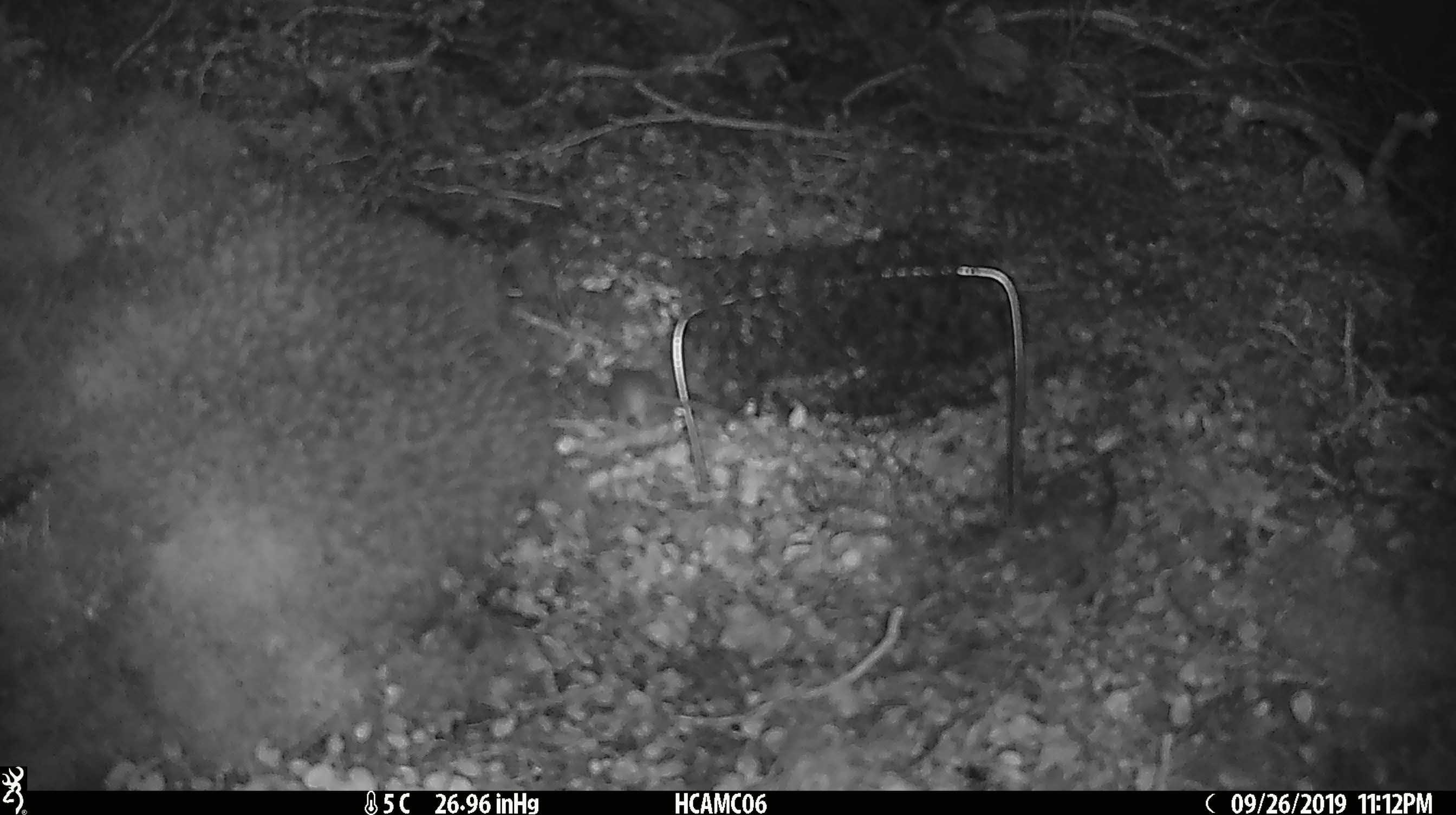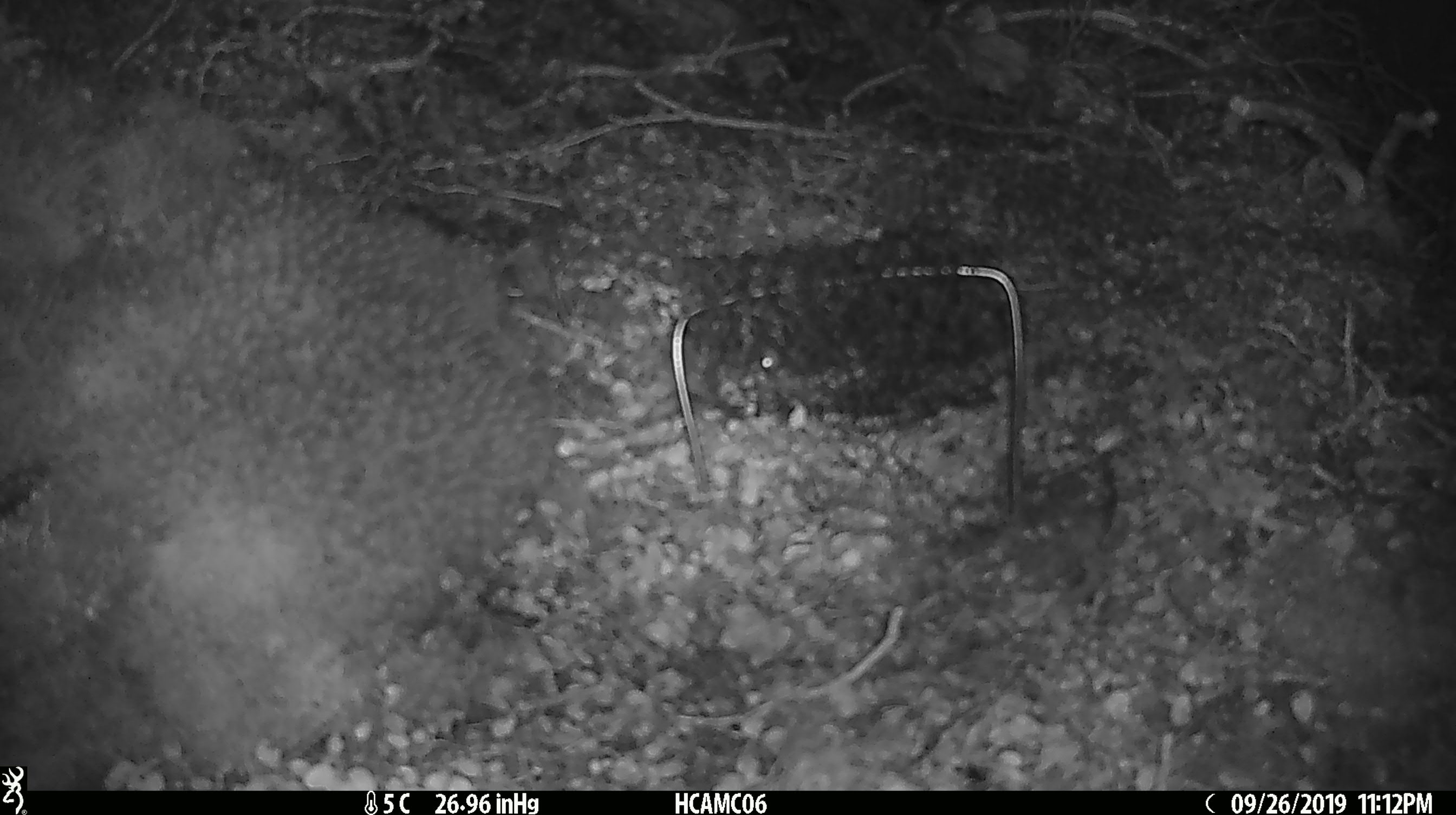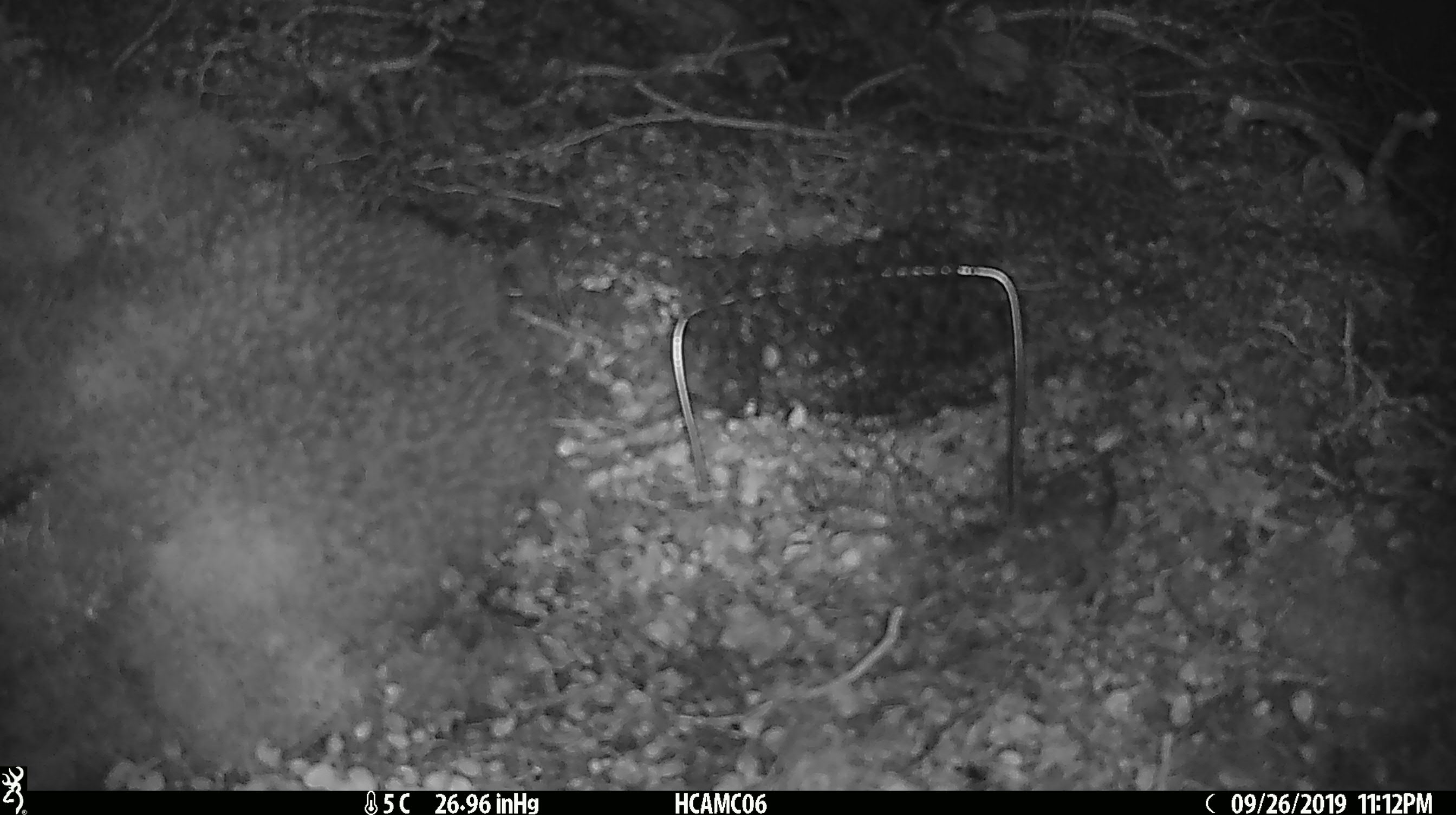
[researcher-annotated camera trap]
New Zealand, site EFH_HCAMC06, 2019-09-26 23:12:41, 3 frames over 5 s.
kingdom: Animalia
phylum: Chordata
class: Mammalia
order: Rodentia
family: Muridae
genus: Mus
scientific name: Mus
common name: mouse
Mouse (Mus).